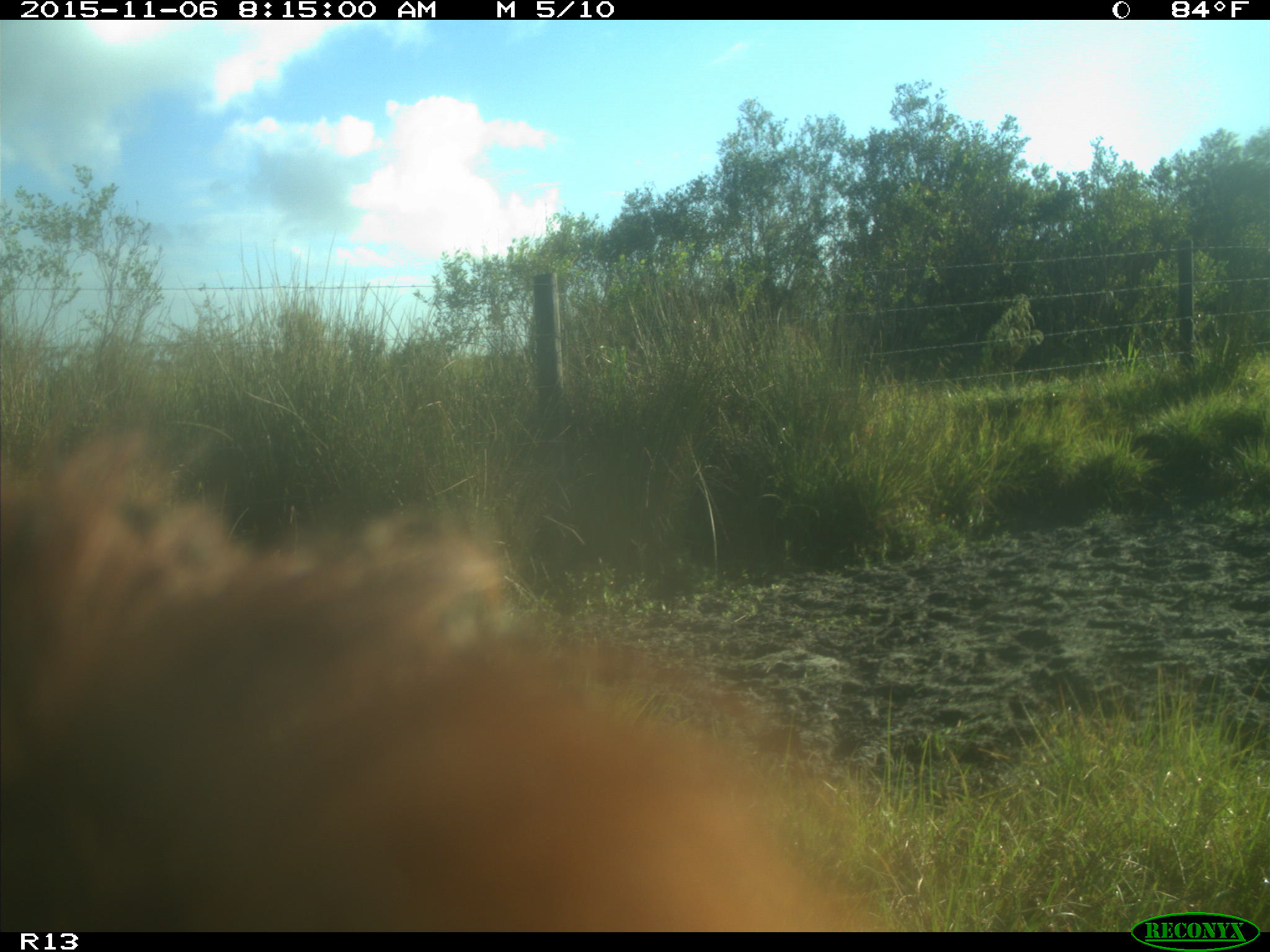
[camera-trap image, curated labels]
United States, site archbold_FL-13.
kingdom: Animalia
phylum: Chordata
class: Mammalia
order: Artiodactyla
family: Bovidae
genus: Bos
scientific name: Bos taurus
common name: domestic cow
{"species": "Bos taurus (domestic cow)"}